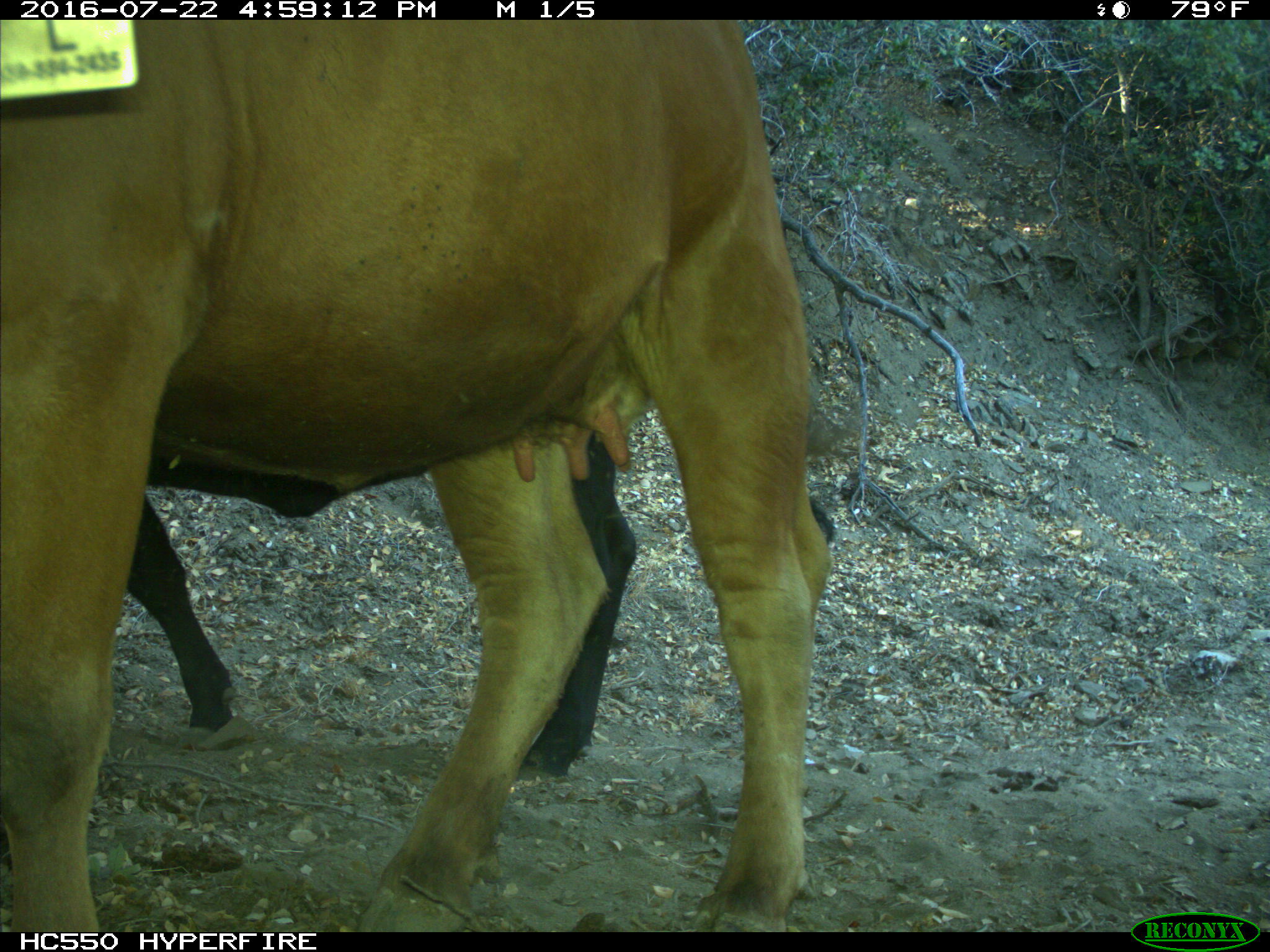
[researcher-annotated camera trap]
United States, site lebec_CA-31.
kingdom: Animalia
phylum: Chordata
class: Mammalia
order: Artiodactyla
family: Bovidae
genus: Bos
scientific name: Bos taurus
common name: domestic cow